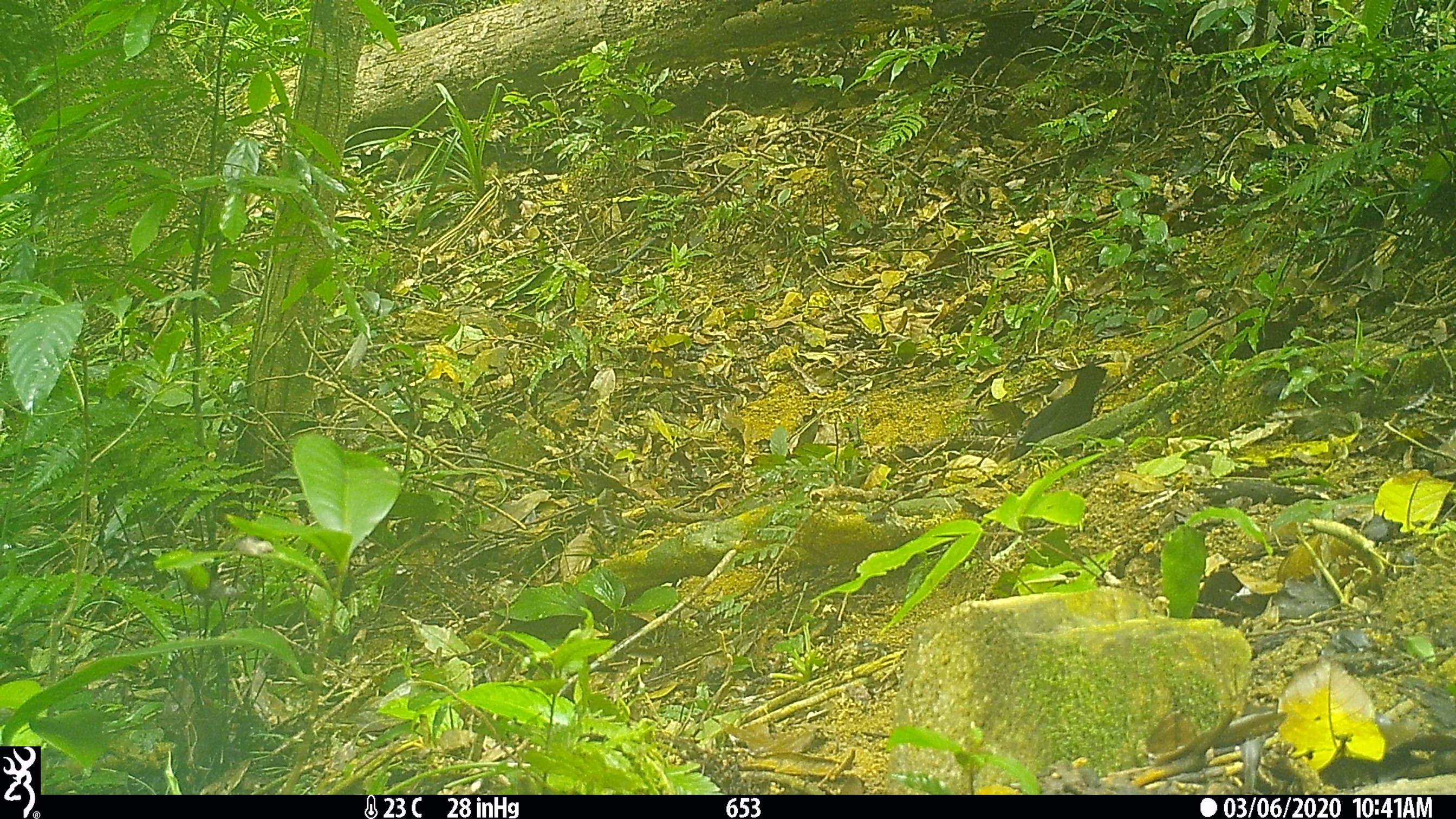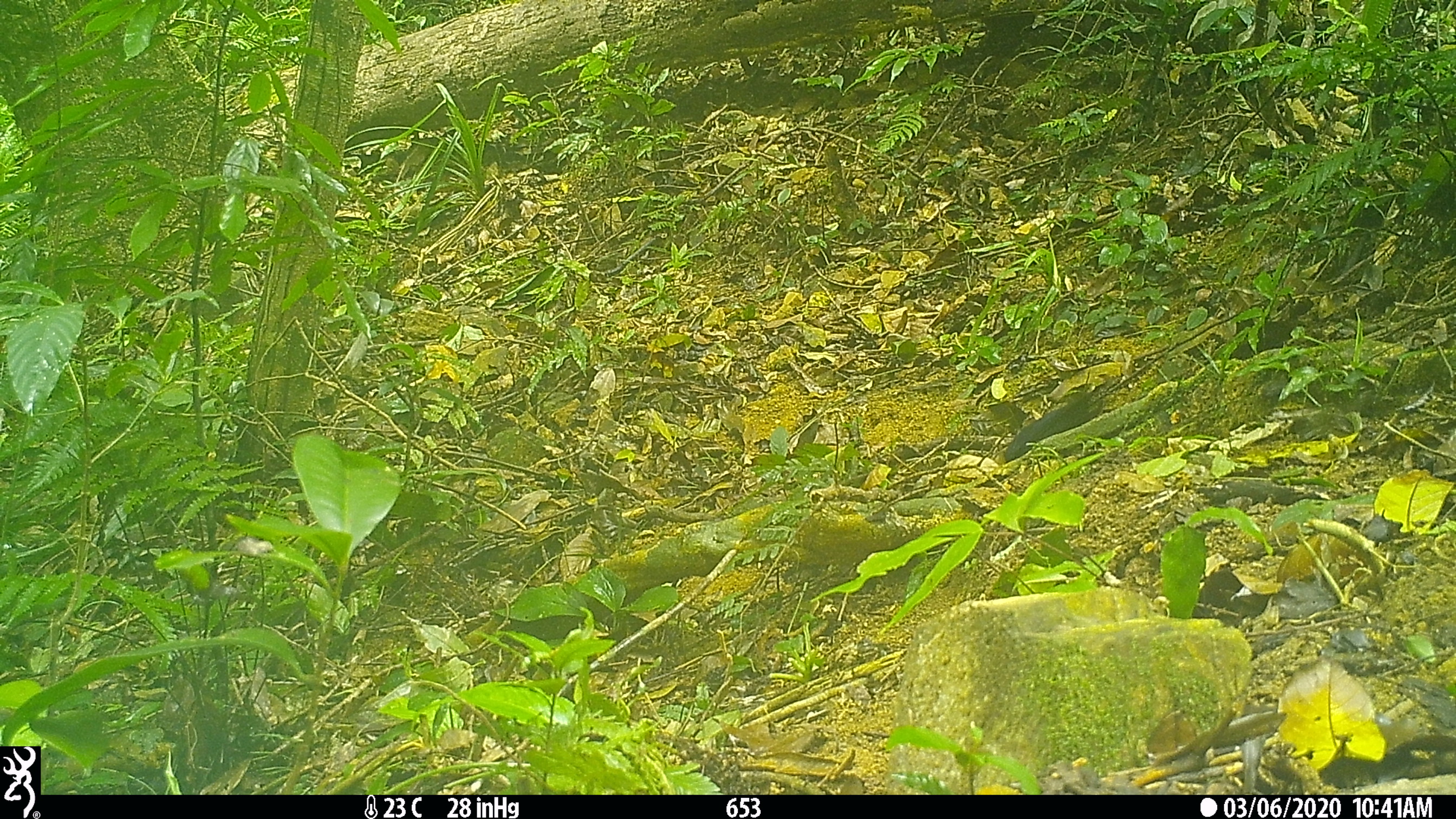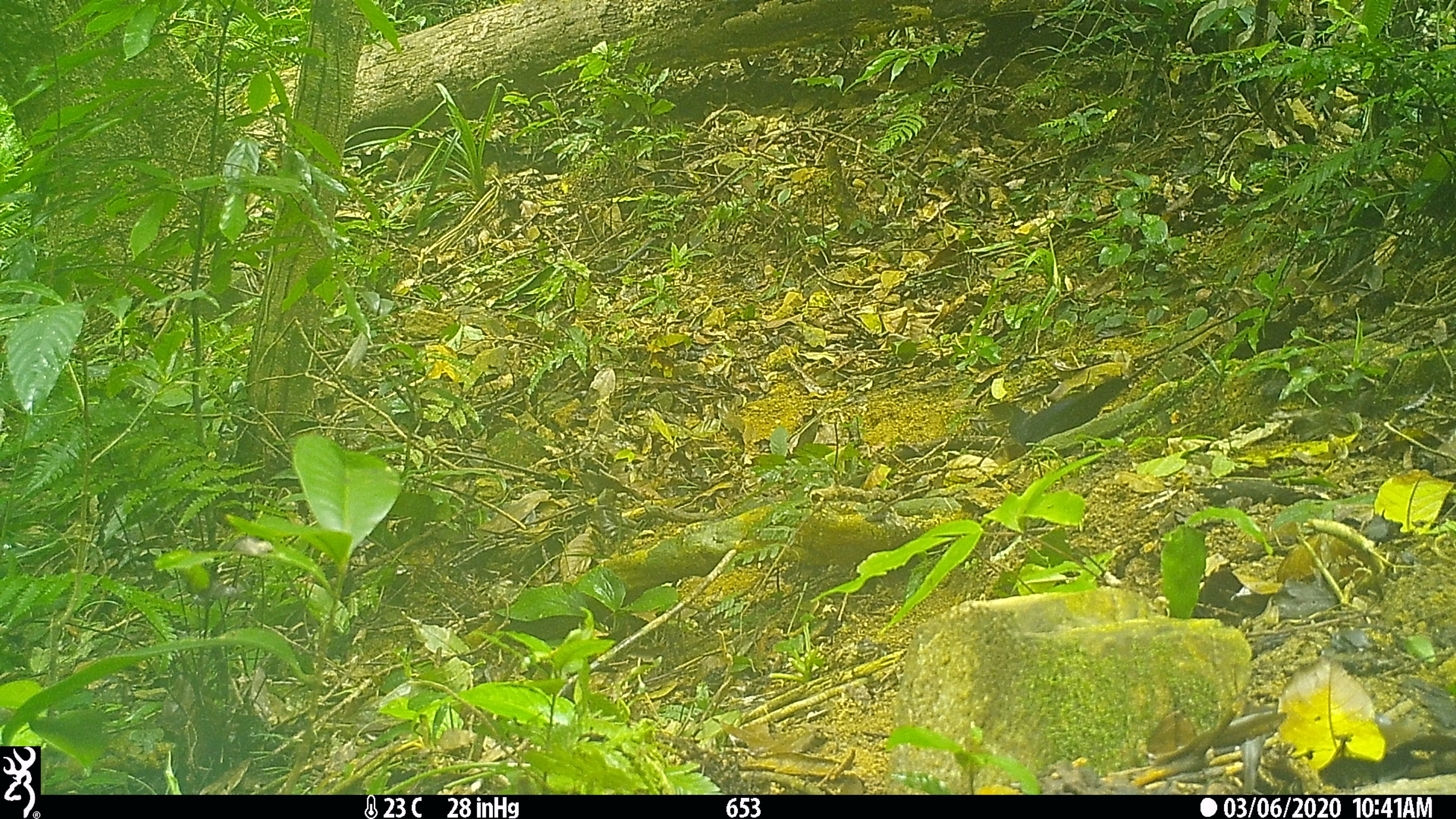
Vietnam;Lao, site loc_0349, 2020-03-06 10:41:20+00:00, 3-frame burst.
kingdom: Animalia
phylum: Chordata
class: Aves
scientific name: Aves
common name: bird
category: unidentified bird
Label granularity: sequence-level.